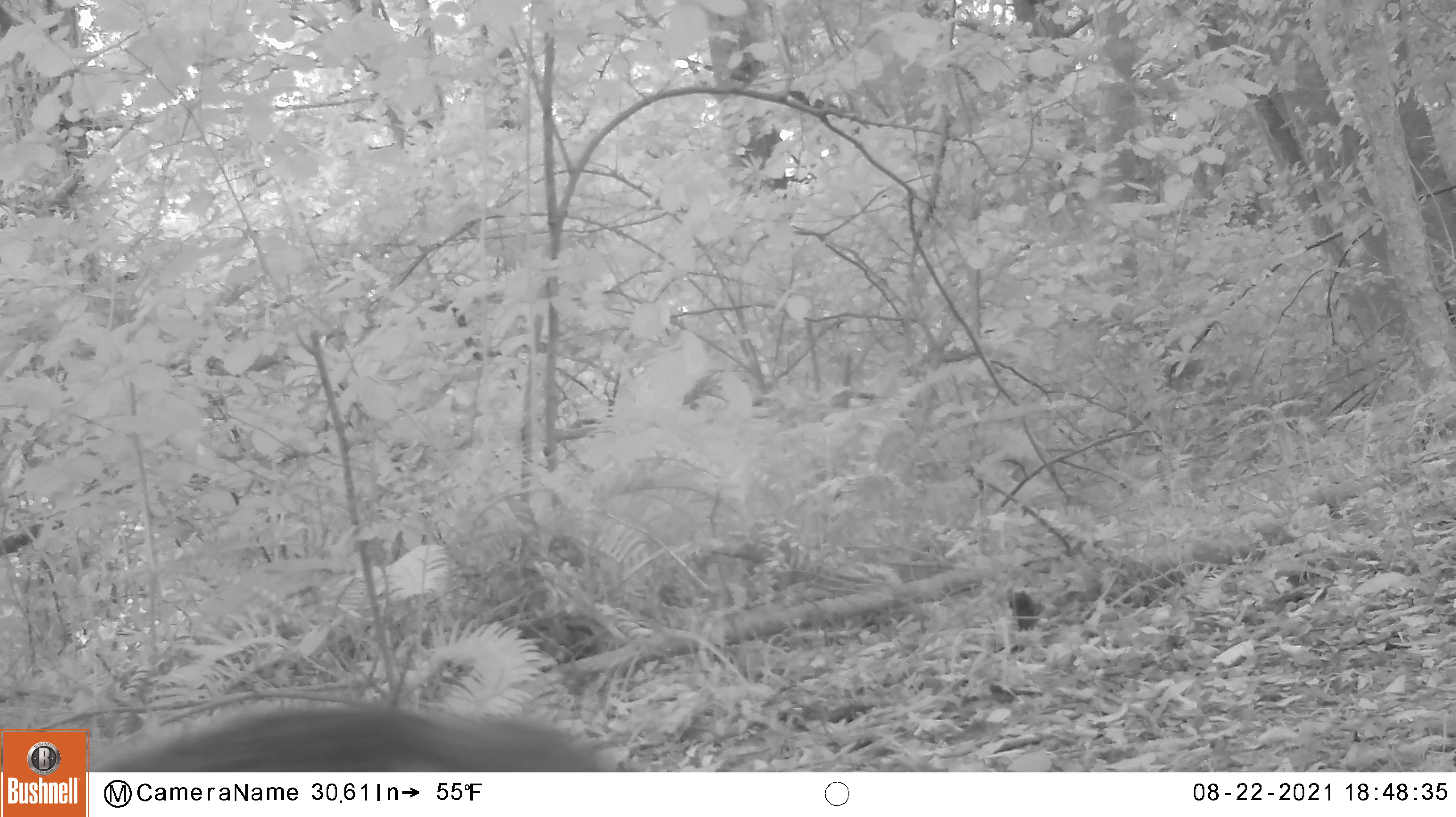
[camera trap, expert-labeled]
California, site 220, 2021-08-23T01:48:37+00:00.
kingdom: Animalia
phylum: Chordata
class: Mammalia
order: Rodentia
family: Sciuridae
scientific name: Sciuridae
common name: squirrel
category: unknown squirrel